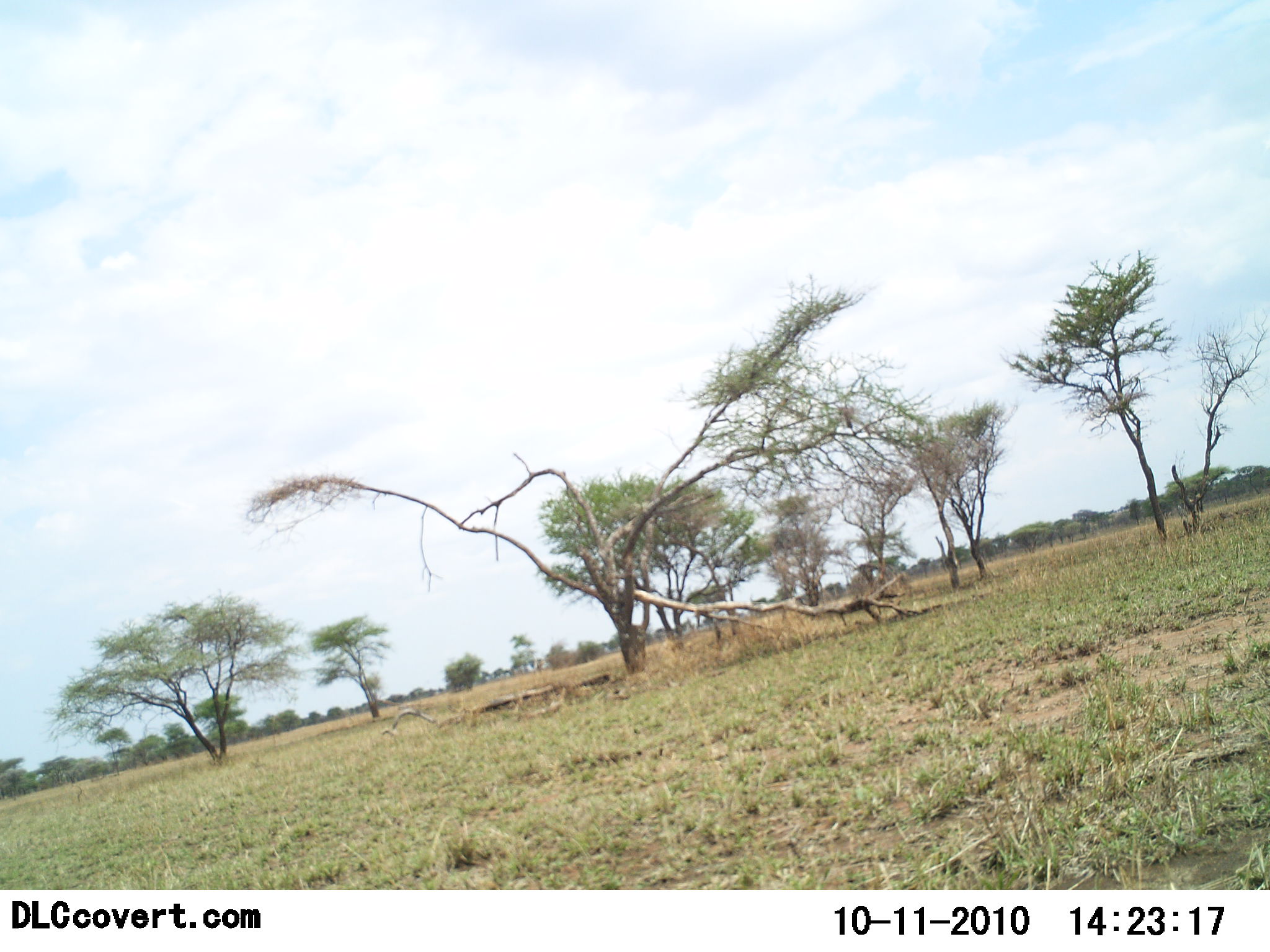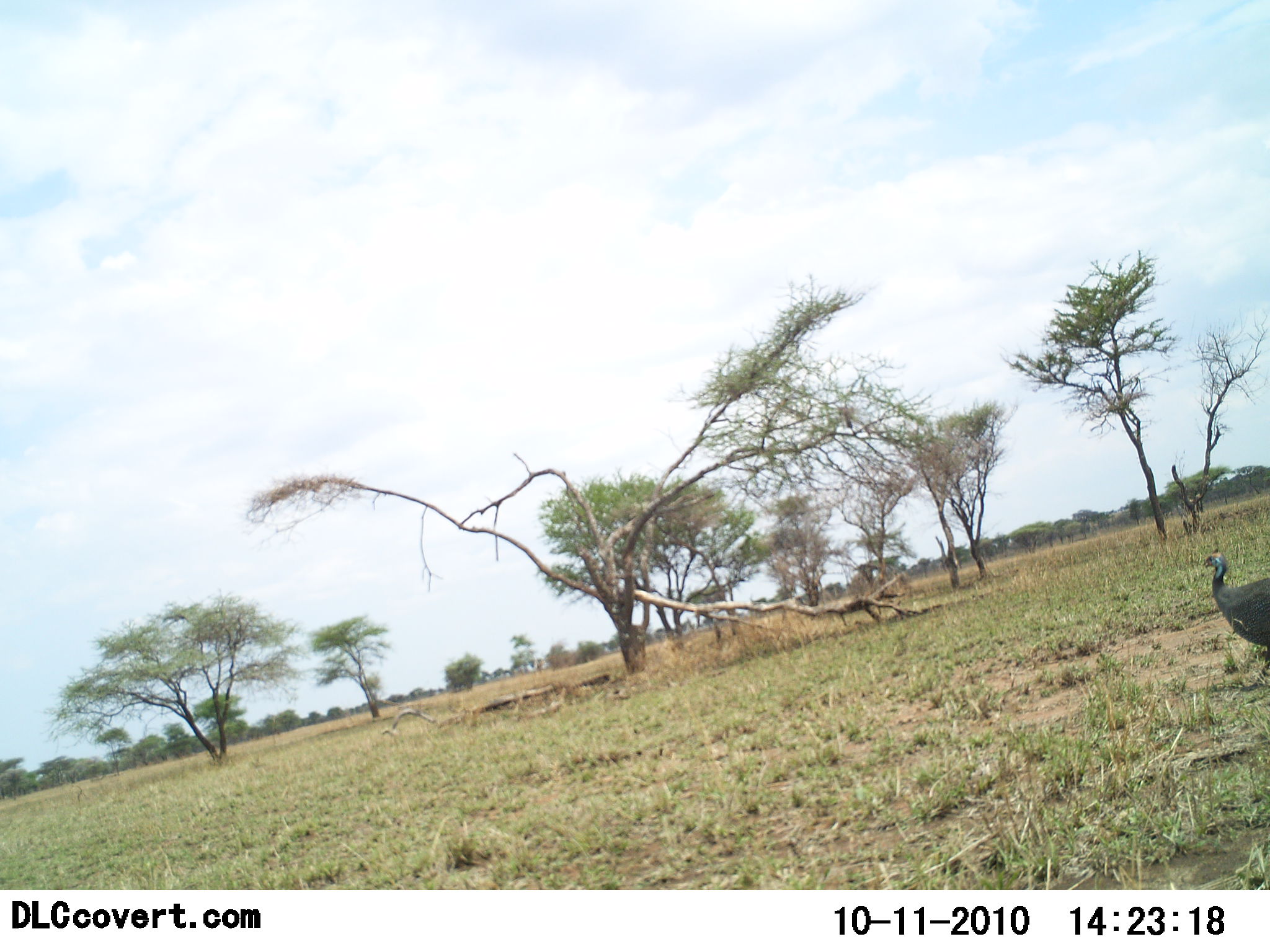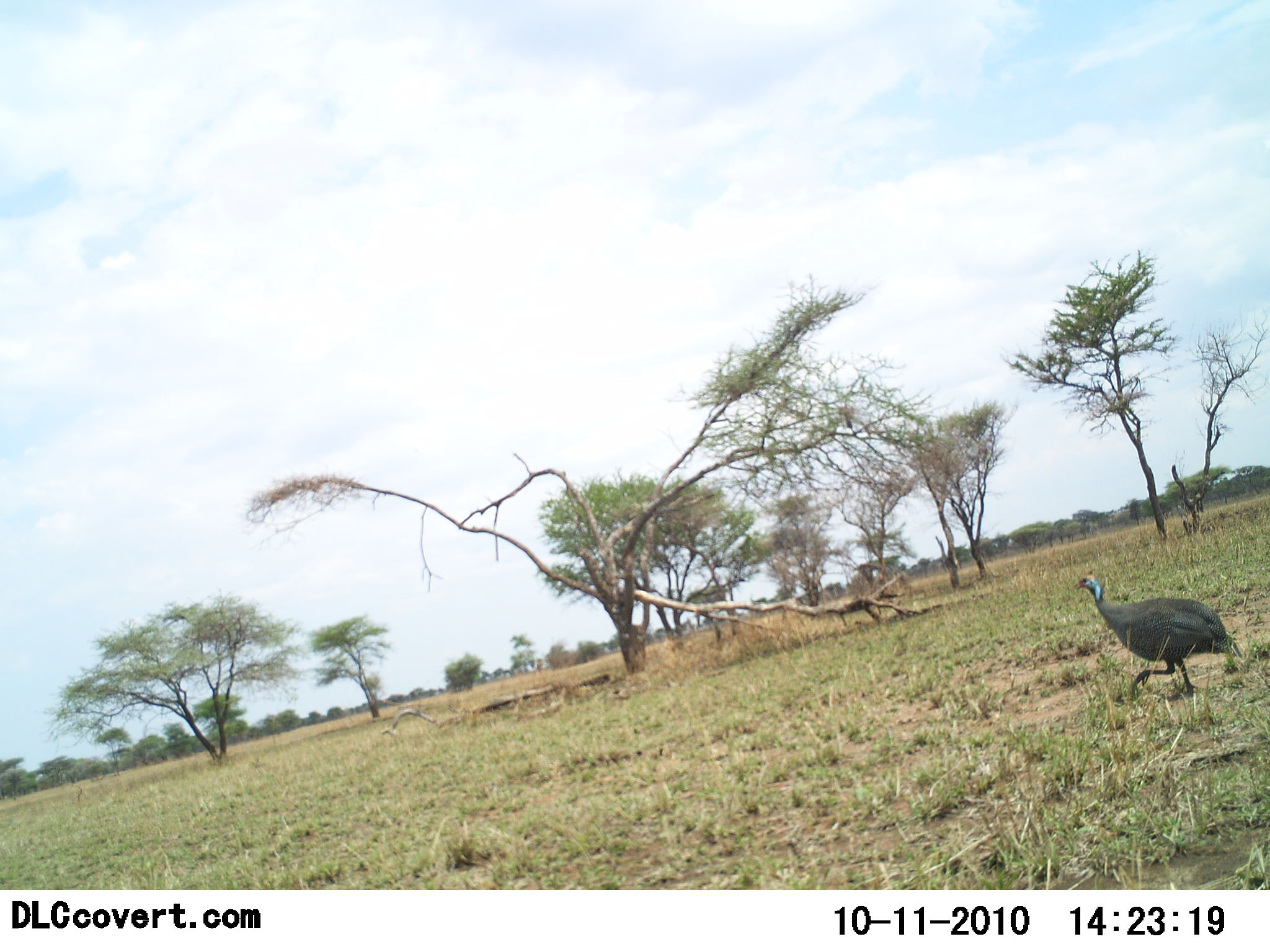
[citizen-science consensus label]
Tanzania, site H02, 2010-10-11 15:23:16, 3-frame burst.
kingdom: Animalia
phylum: Chordata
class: Aves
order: Galliformes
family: Numididae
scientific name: Numididae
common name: guinea fowl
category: guineafowl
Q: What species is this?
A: Guineafowl (guinea fowl) (Numididae).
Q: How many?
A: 1.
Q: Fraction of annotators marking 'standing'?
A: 7%.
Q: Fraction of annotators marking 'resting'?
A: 0%.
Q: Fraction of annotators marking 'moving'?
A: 93%.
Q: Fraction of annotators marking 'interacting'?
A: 0%.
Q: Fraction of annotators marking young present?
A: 0%.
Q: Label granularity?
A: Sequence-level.